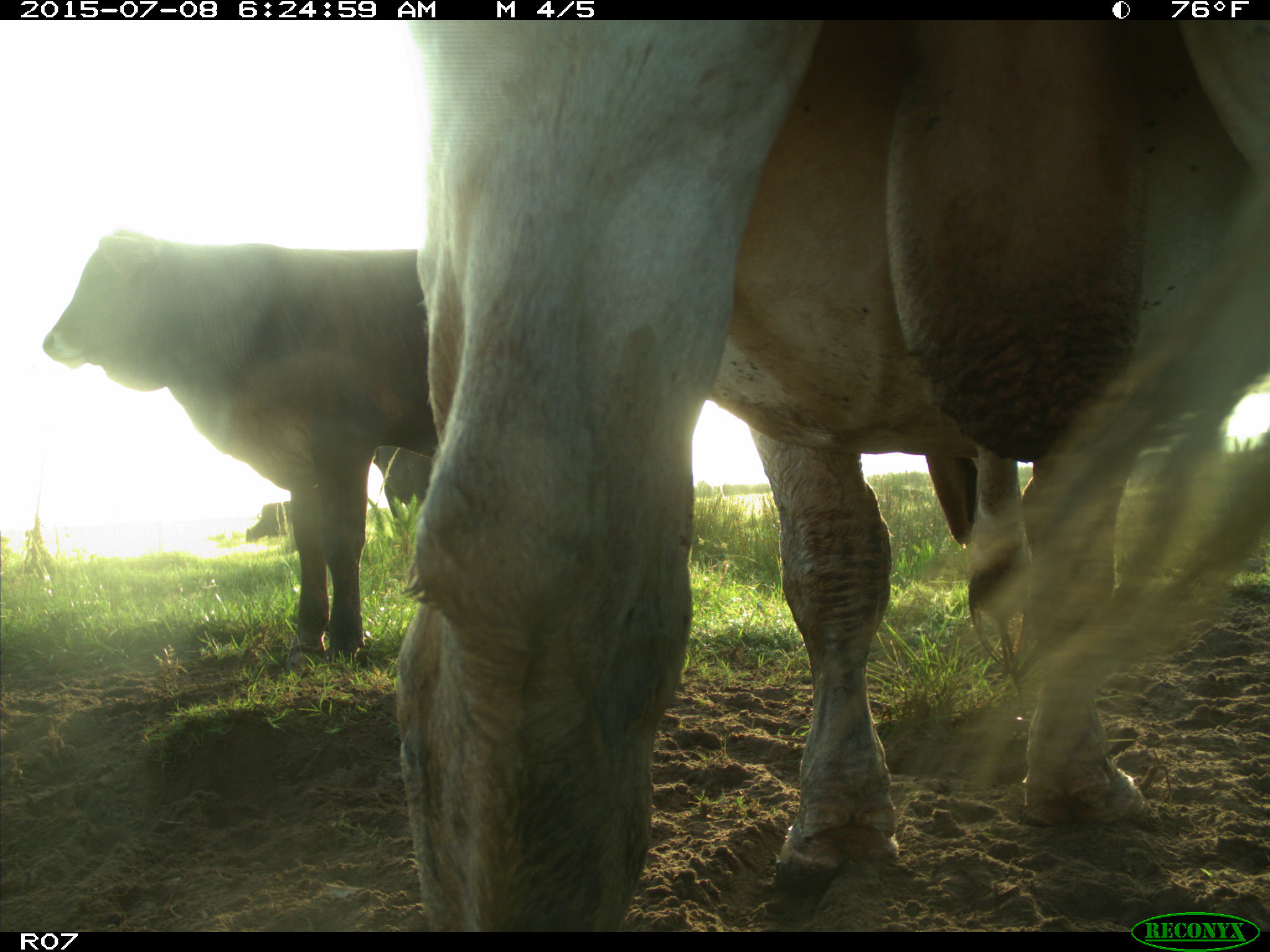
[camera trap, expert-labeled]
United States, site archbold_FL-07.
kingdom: Animalia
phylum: Chordata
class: Mammalia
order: Artiodactyla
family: Bovidae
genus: Bos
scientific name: Bos taurus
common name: domestic cow